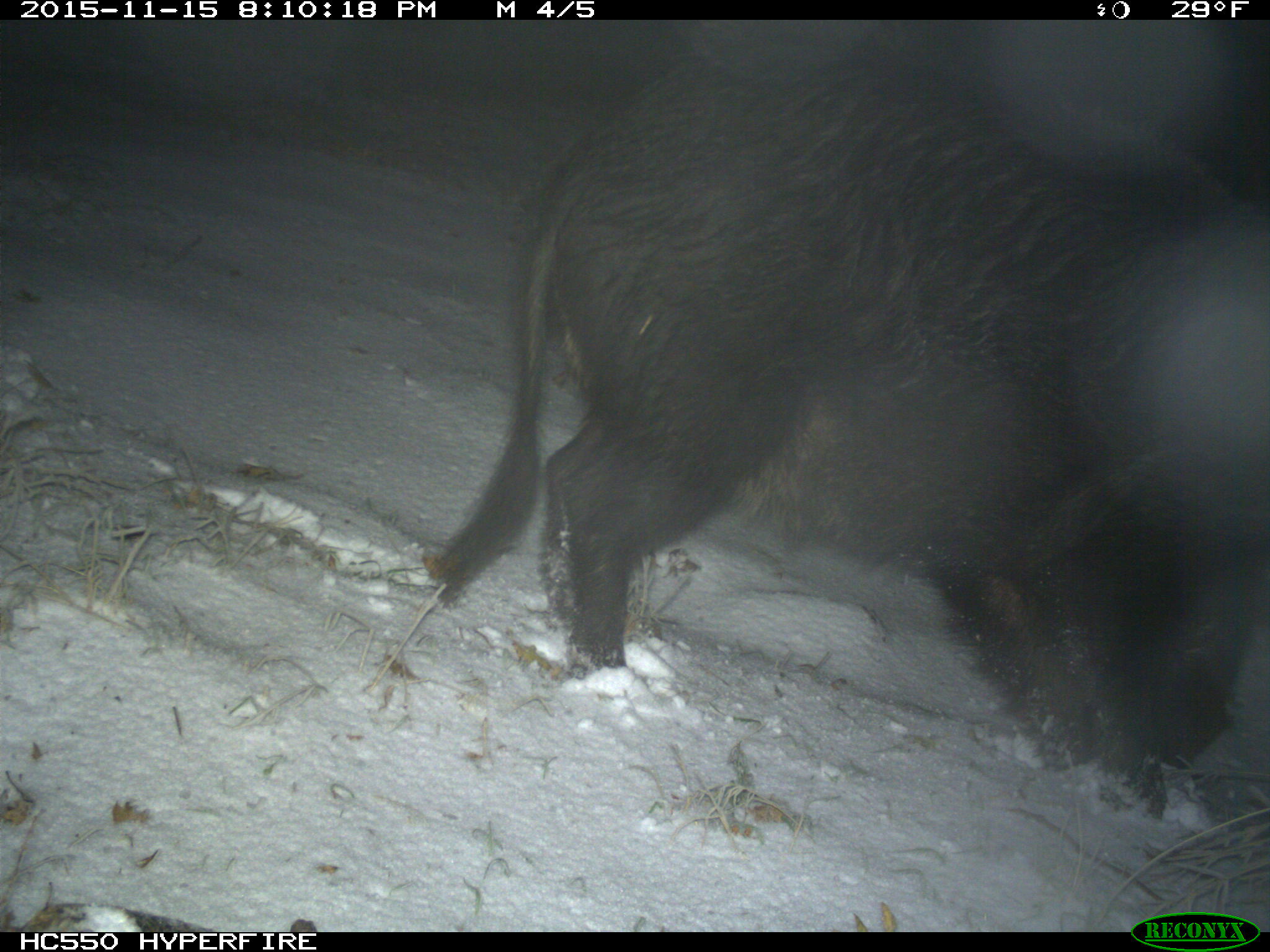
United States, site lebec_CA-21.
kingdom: Animalia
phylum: Chordata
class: Mammalia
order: Artiodactyla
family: Suidae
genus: Sus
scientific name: Sus scrofa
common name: wild boar